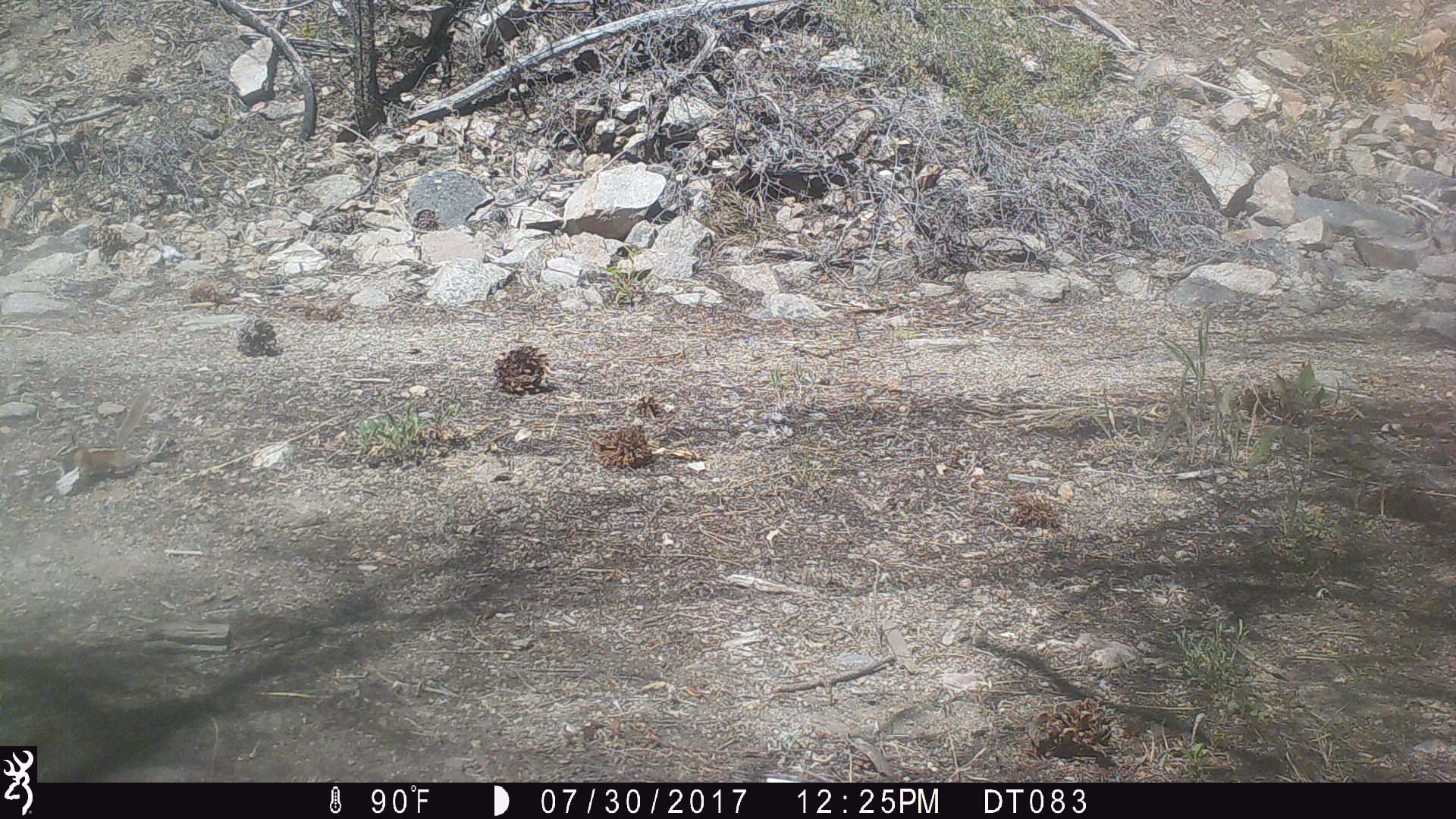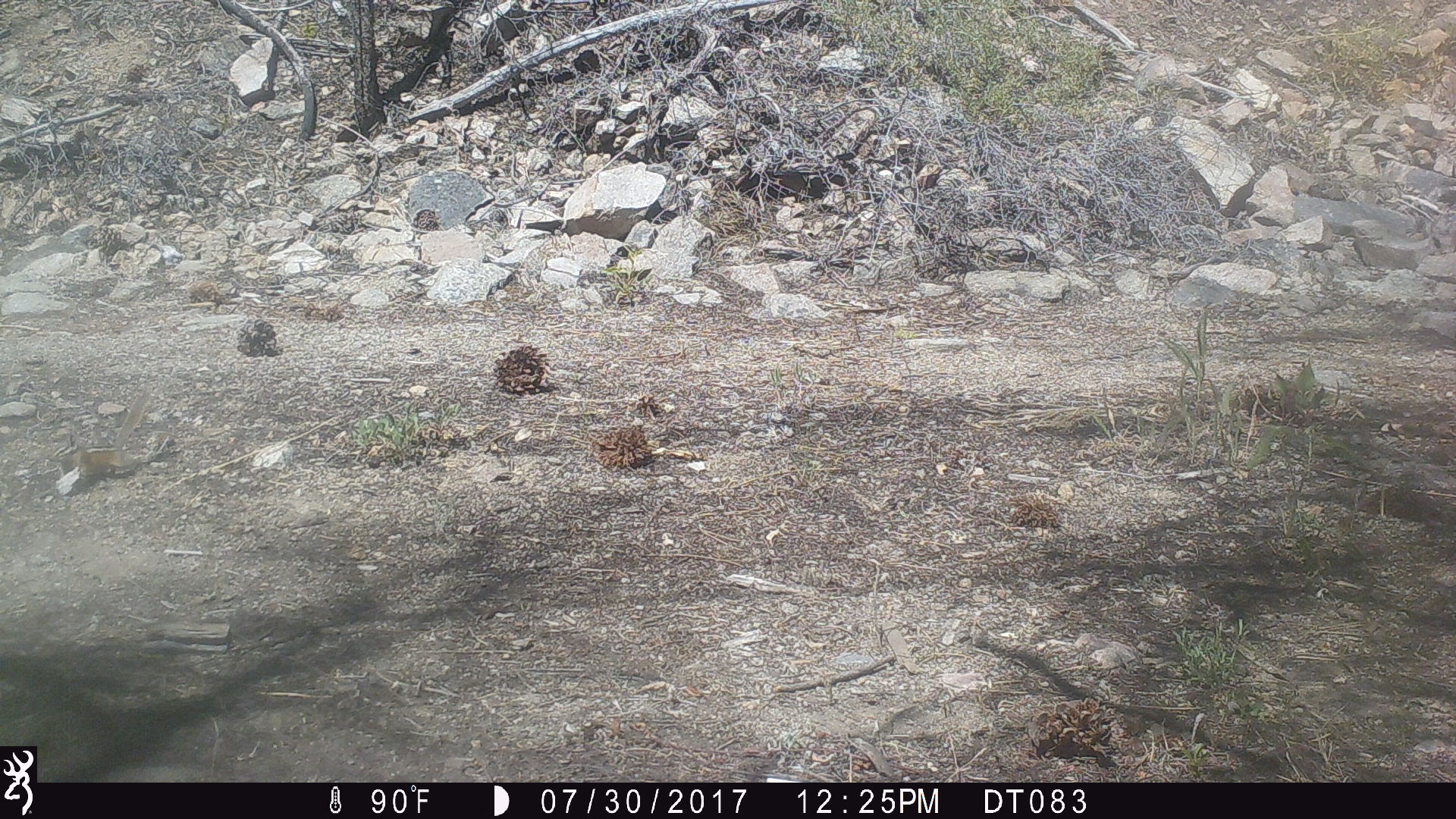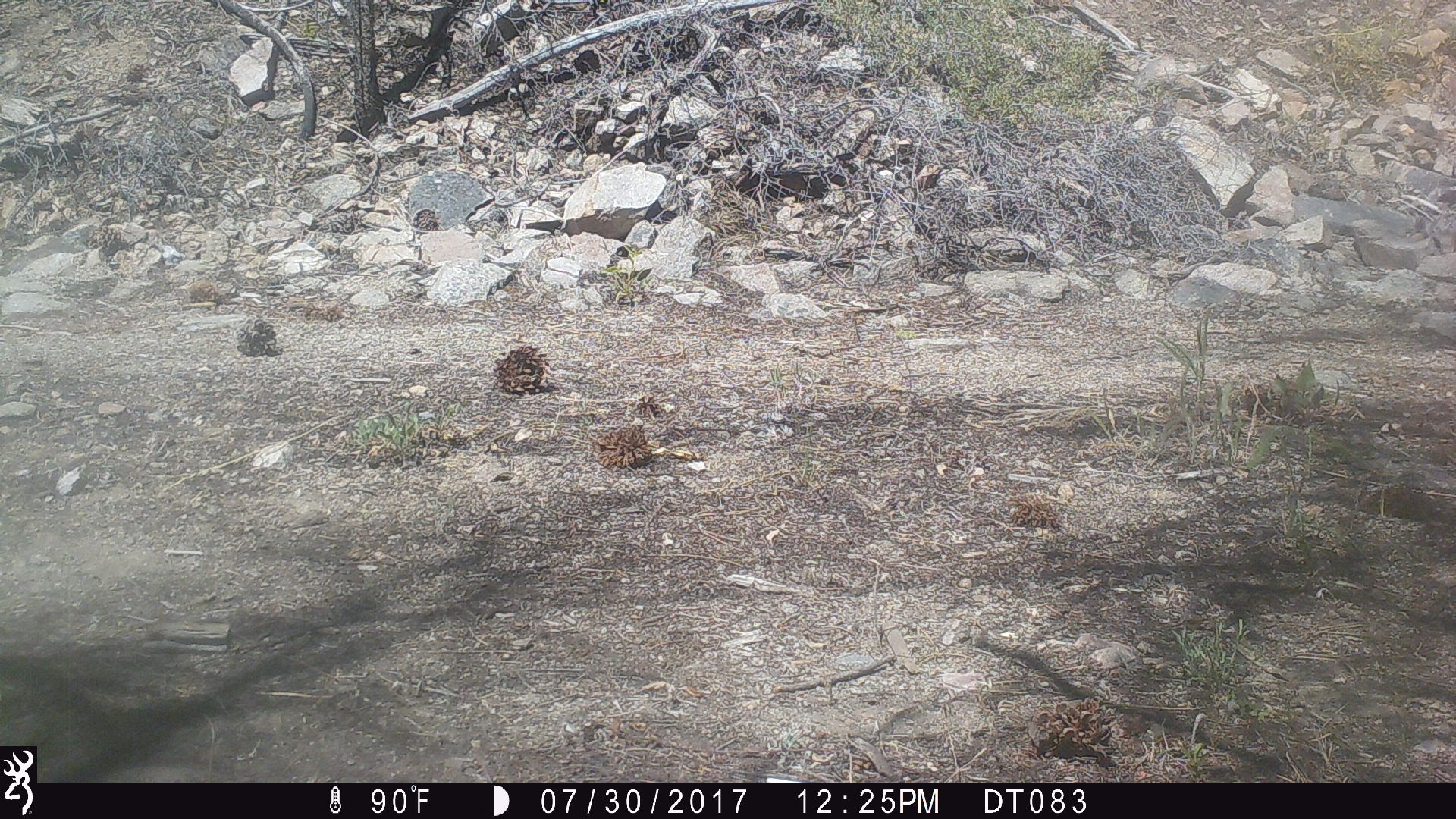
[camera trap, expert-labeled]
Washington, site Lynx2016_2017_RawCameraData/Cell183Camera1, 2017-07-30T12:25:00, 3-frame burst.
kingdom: Animalia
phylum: Chordata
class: Mammalia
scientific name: Mammalia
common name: small mammal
Small mammal (Mammalia). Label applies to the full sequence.